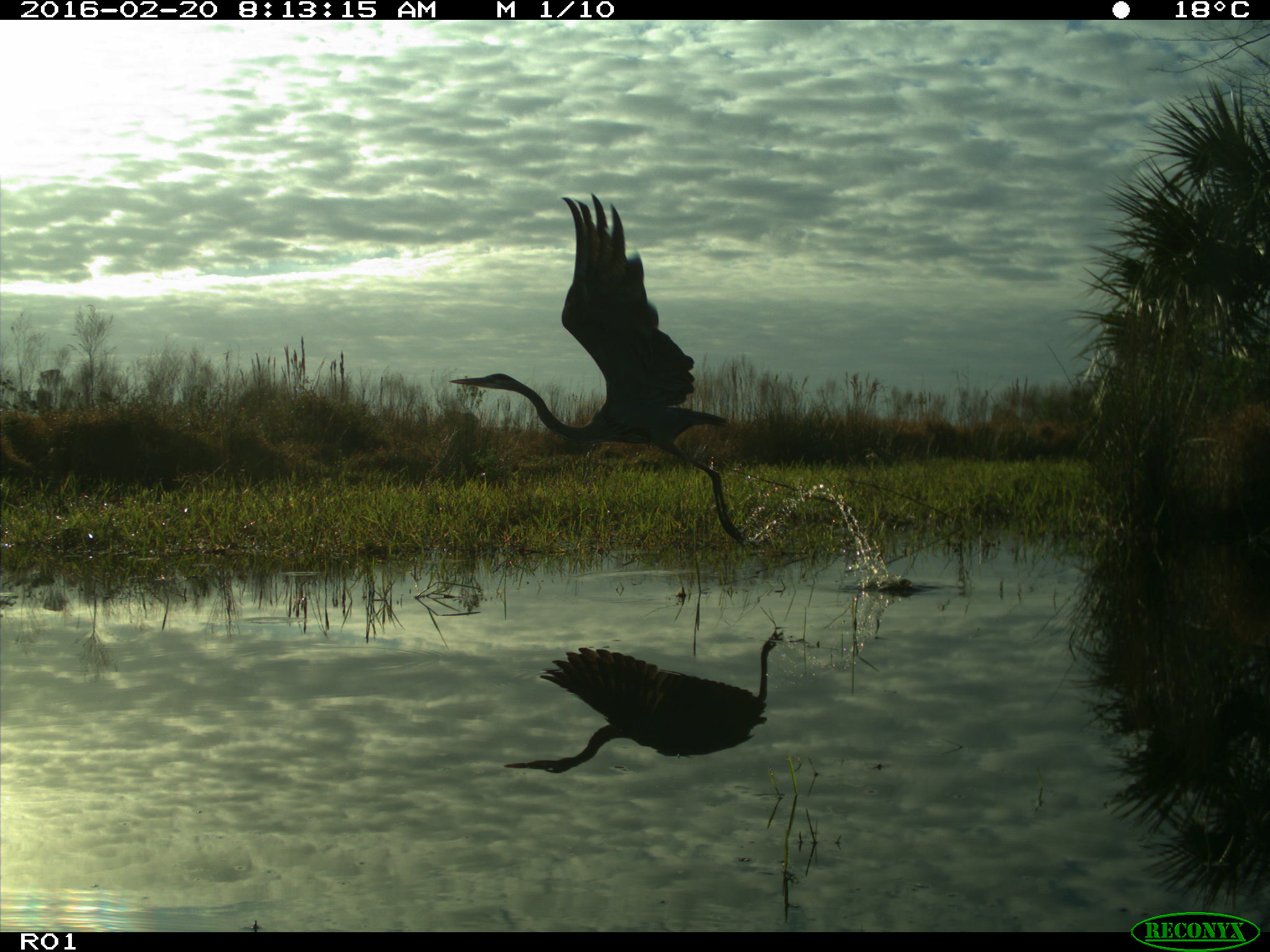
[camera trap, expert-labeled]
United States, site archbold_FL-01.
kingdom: Animalia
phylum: Chordata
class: Aves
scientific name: Aves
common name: birds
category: unidentified bird